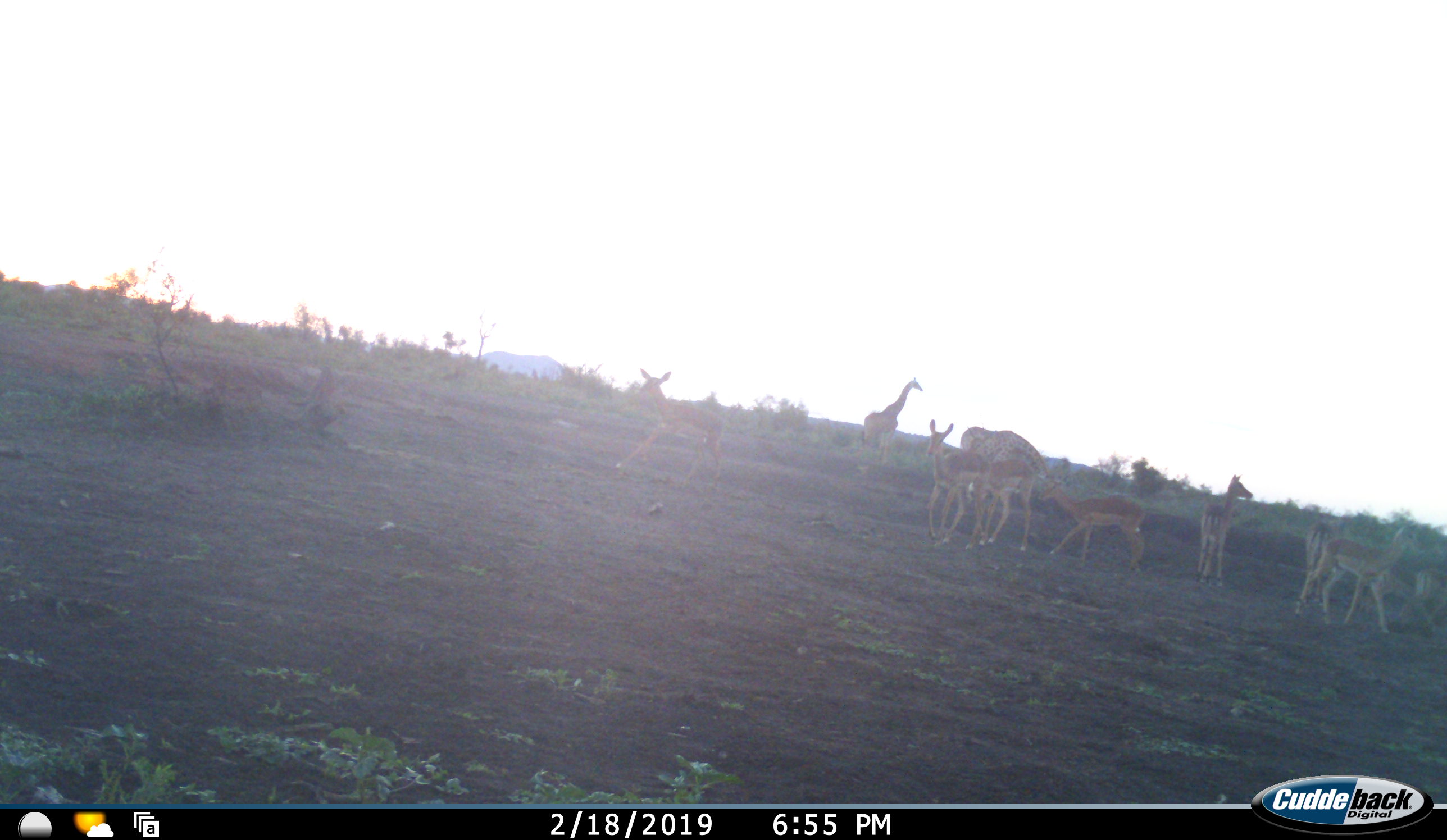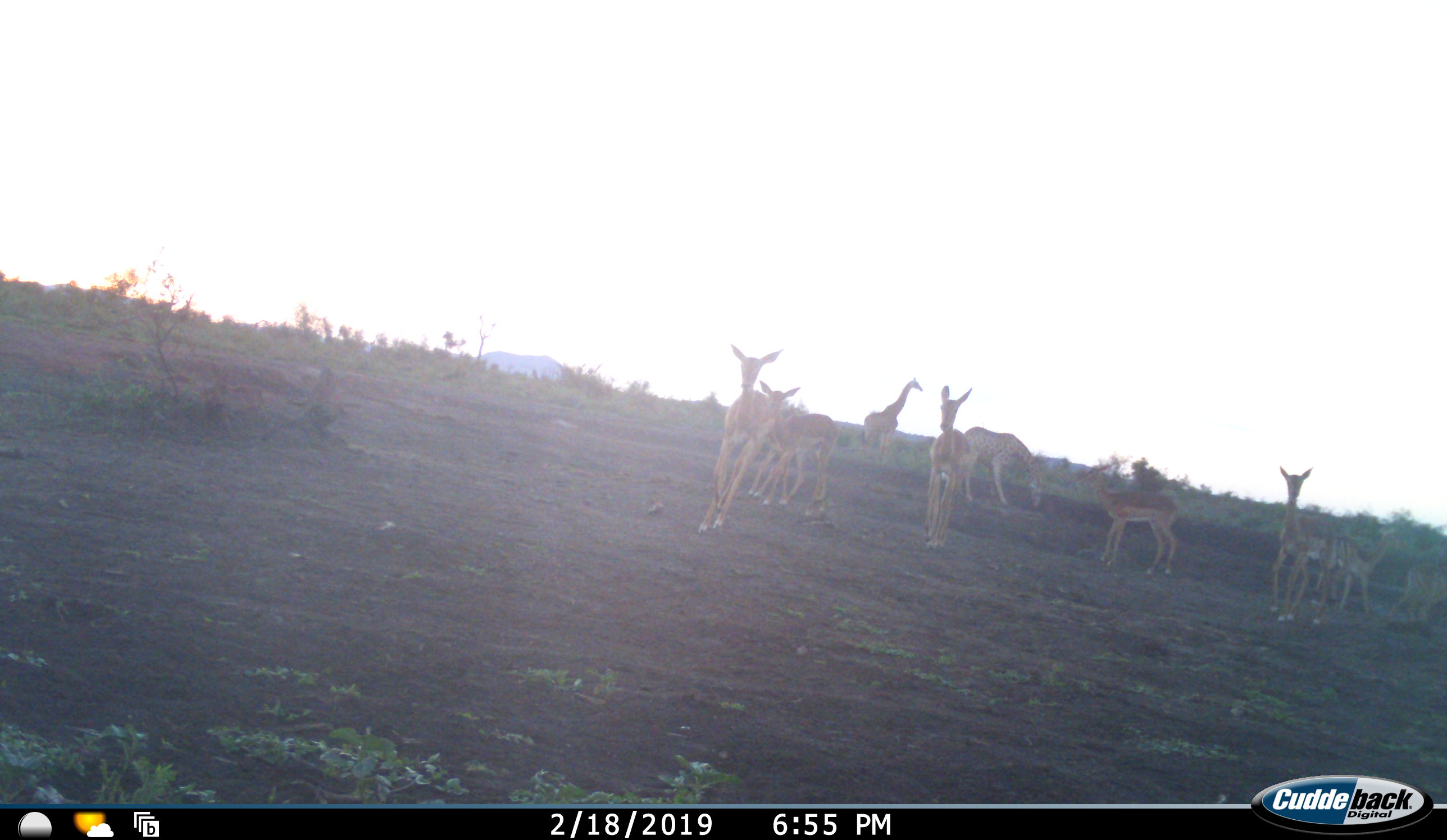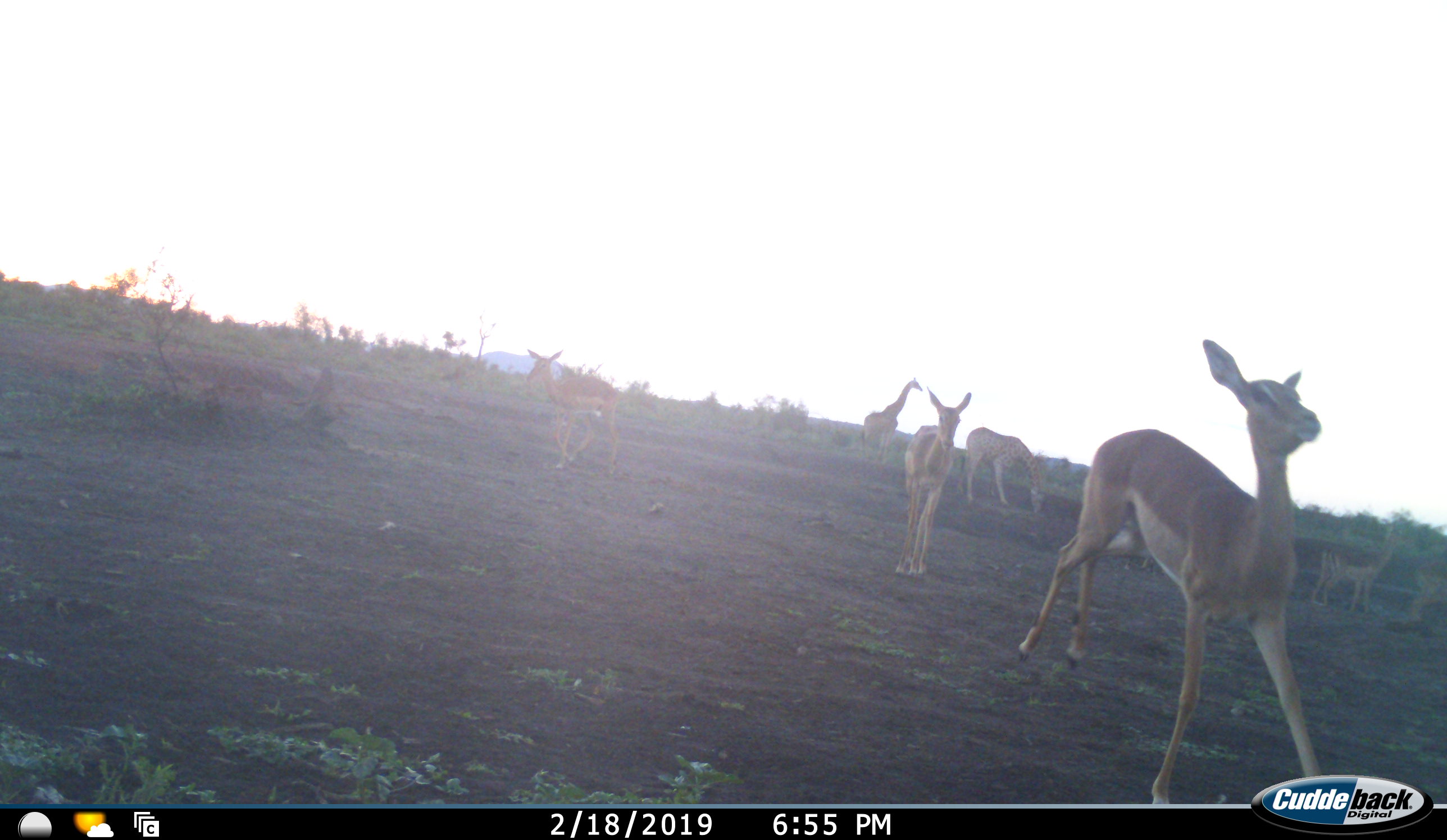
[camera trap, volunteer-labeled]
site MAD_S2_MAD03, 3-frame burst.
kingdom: Animalia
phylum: Chordata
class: Mammalia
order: Artiodactyla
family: Giraffidae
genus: Giraffa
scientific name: Giraffa camelopardalis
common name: giraffe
Giraffe (Giraffa camelopardalis), count 2. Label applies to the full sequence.